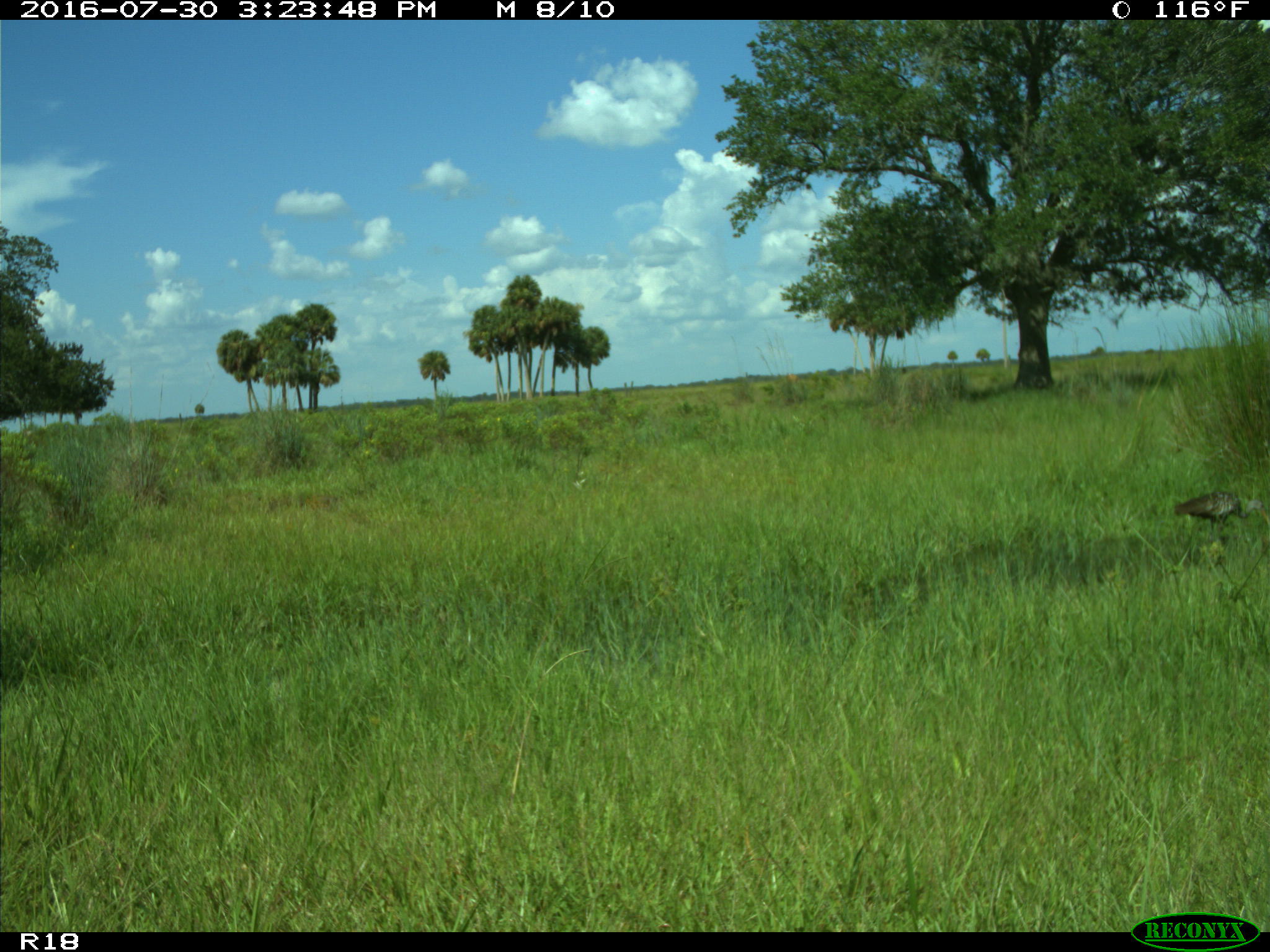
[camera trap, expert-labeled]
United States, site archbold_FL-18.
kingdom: Animalia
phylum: Chordata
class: Aves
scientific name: Aves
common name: birds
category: unidentified bird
Unidentified bird (birds) (Aves).